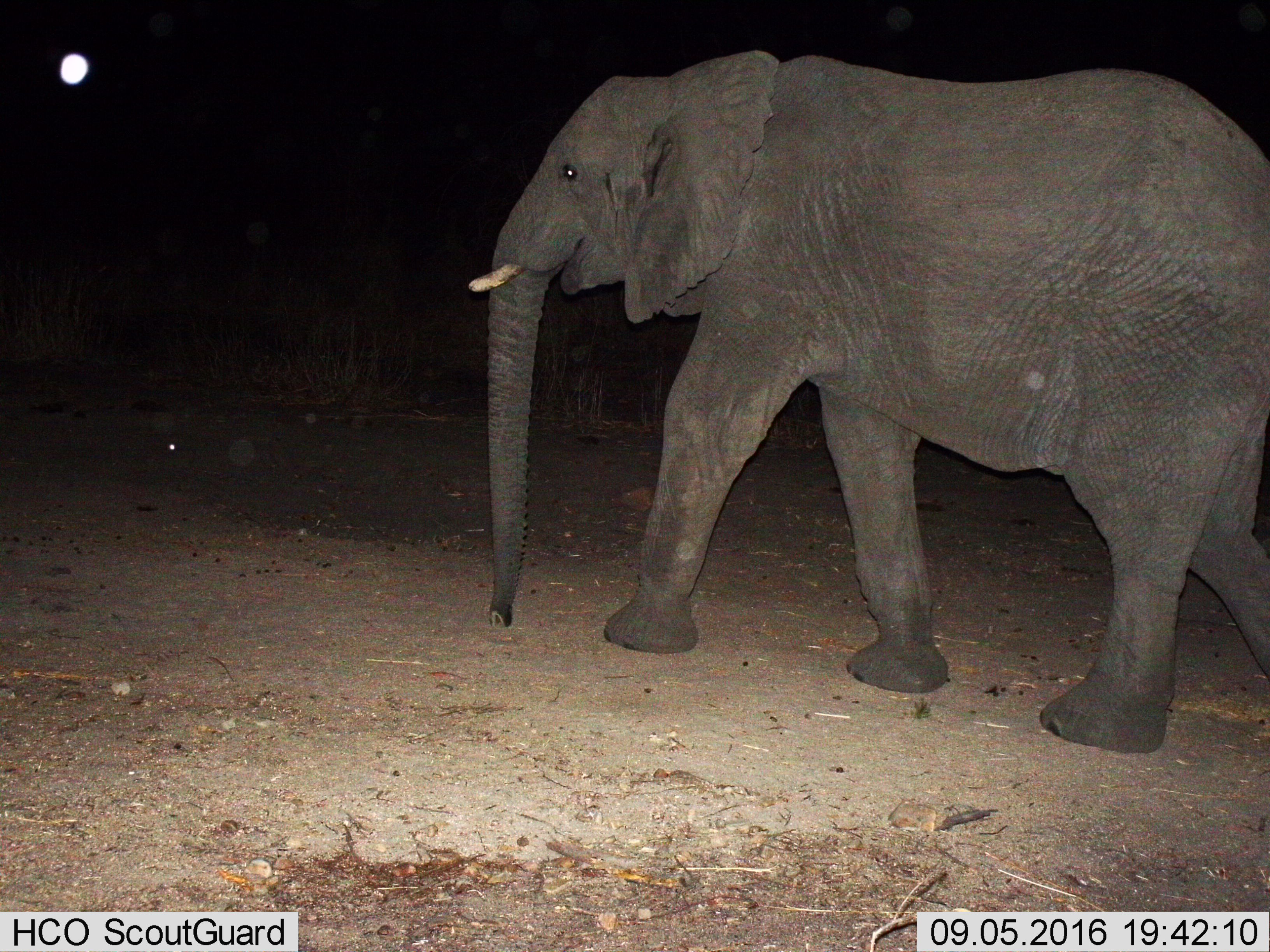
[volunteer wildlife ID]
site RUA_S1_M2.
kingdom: Animalia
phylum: Chordata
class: Mammalia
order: Proboscidea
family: Elephantidae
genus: Loxodonta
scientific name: Loxodonta africana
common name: african bush elephant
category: elephant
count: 1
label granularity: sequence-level